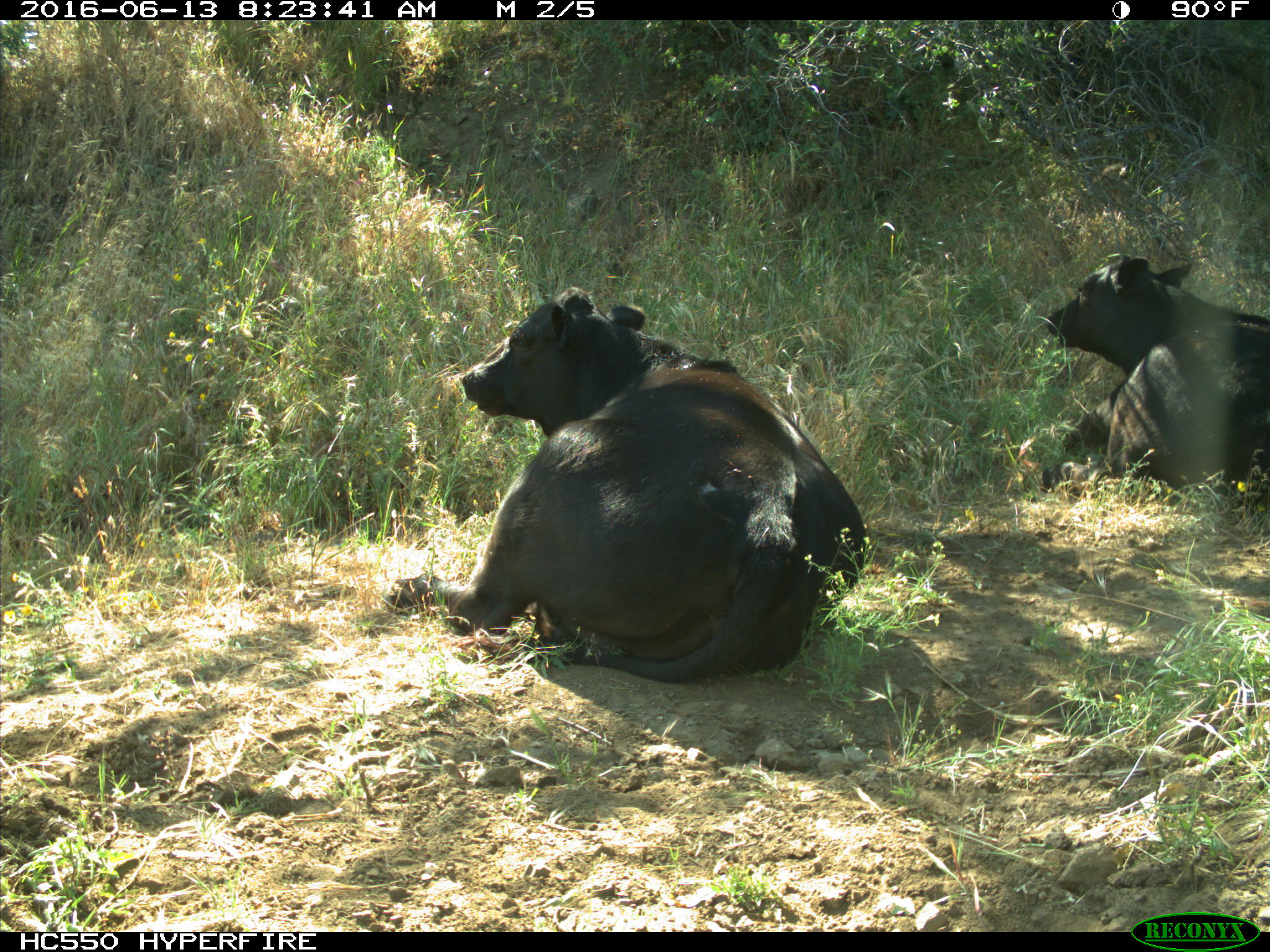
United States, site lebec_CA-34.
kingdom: Animalia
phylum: Chordata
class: Mammalia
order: Artiodactyla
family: Bovidae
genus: Bos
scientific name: Bos taurus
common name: domestic cow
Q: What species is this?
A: Bos taurus (domestic cow).